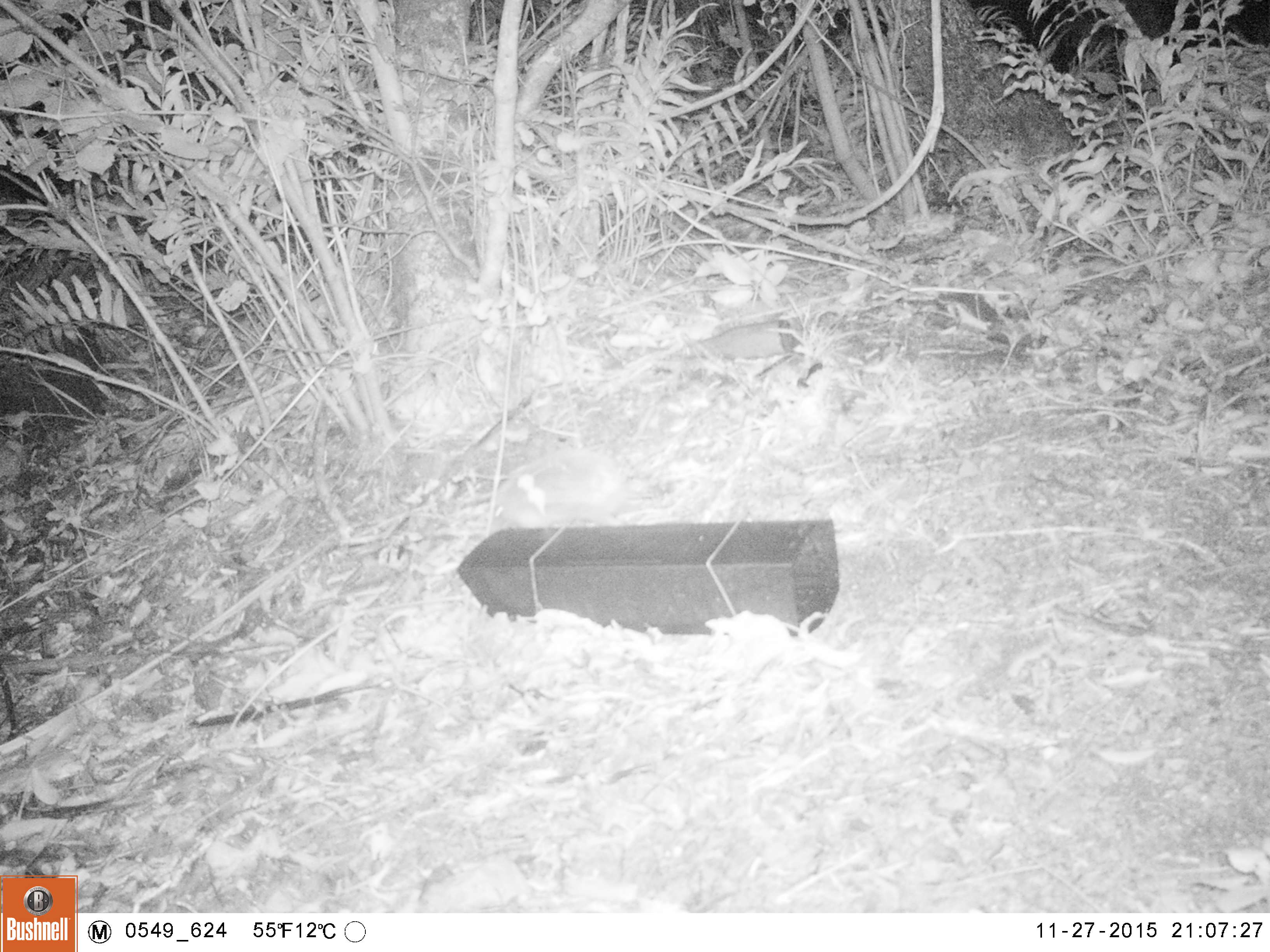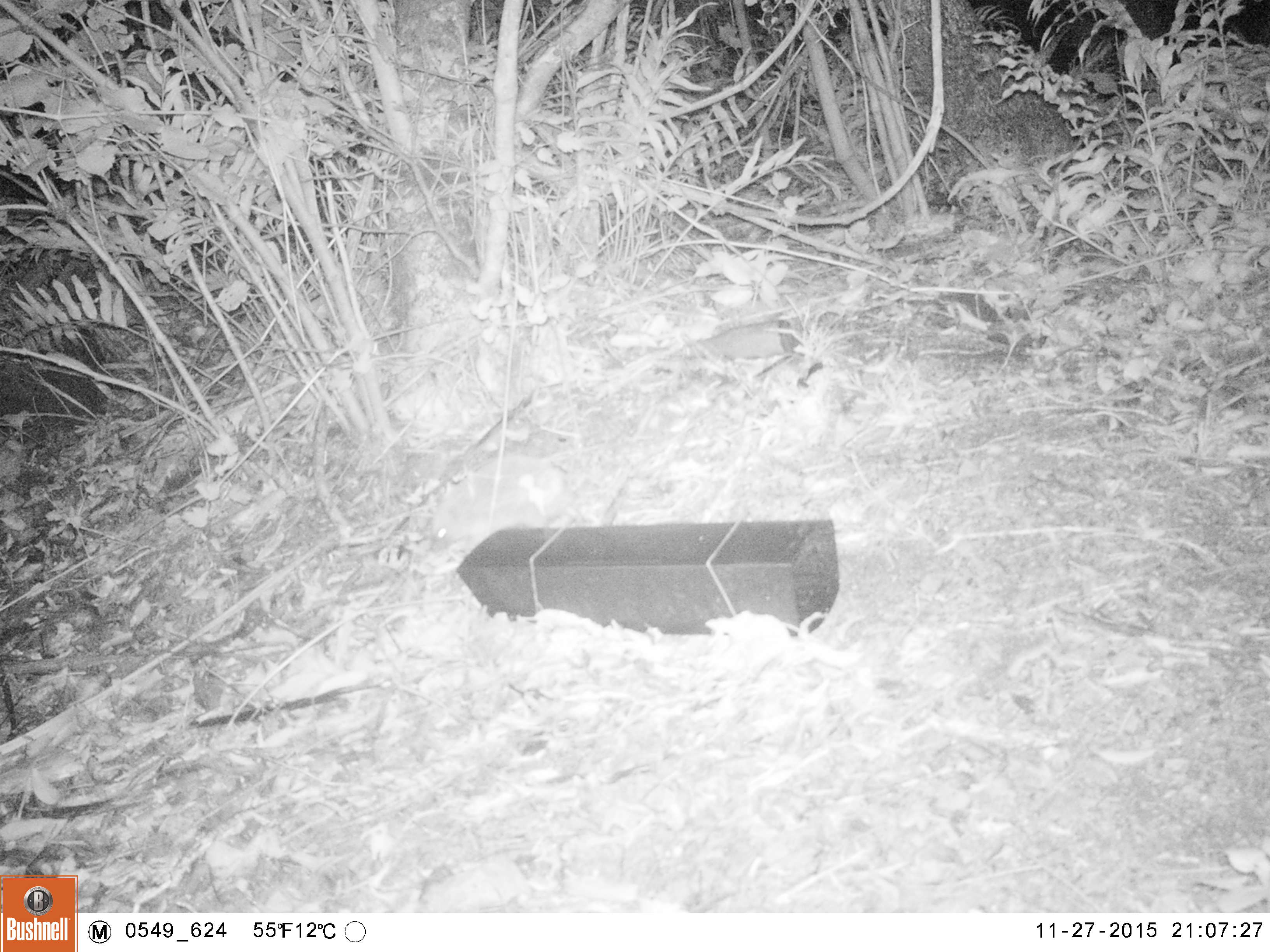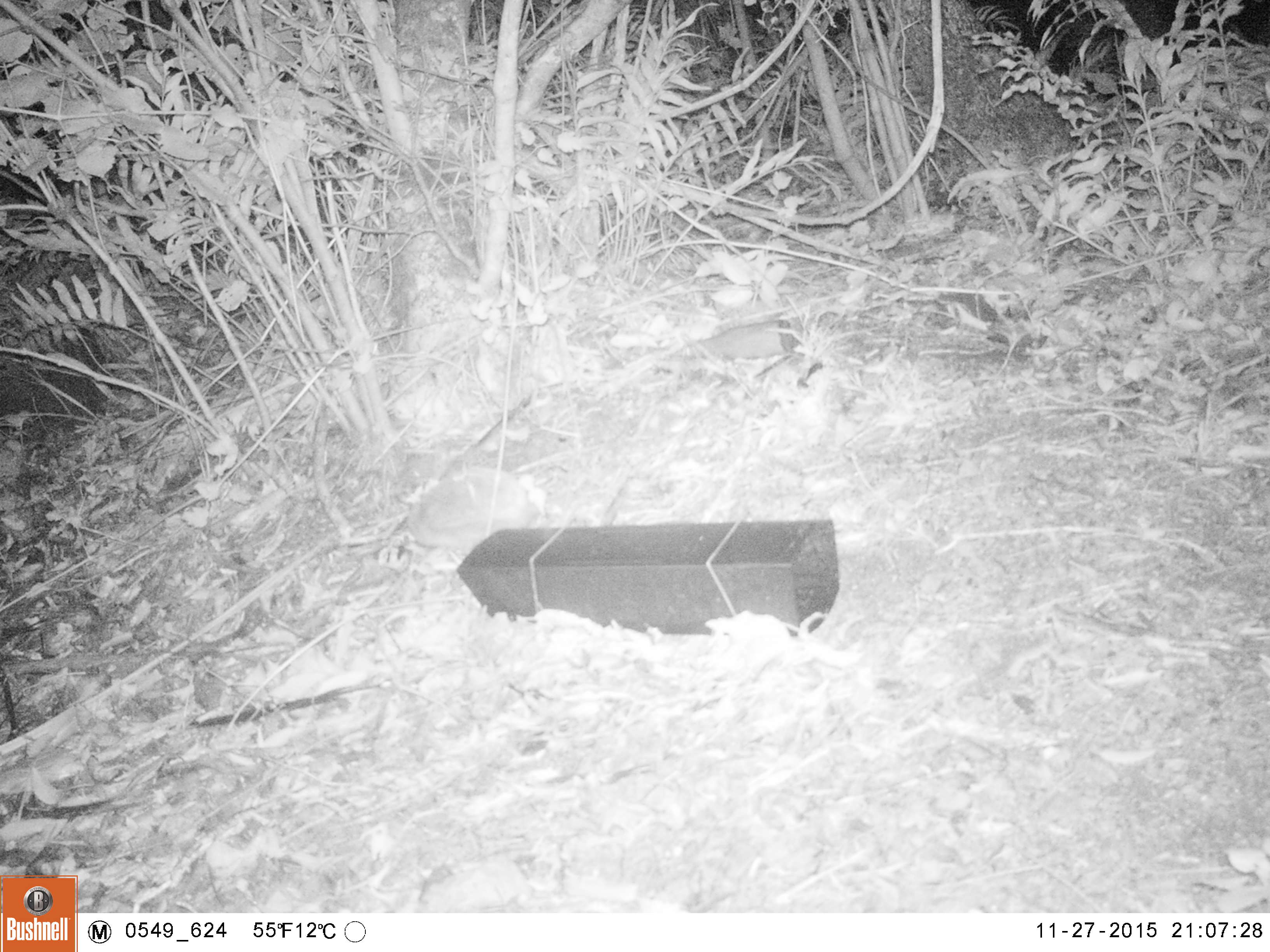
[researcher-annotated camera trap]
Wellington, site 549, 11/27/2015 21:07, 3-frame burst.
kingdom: Animalia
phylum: Chordata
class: Mammalia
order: Eulipotyphla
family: Erinaceidae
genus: Erinaceus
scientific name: Erinaceus europaeus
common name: hedgehog